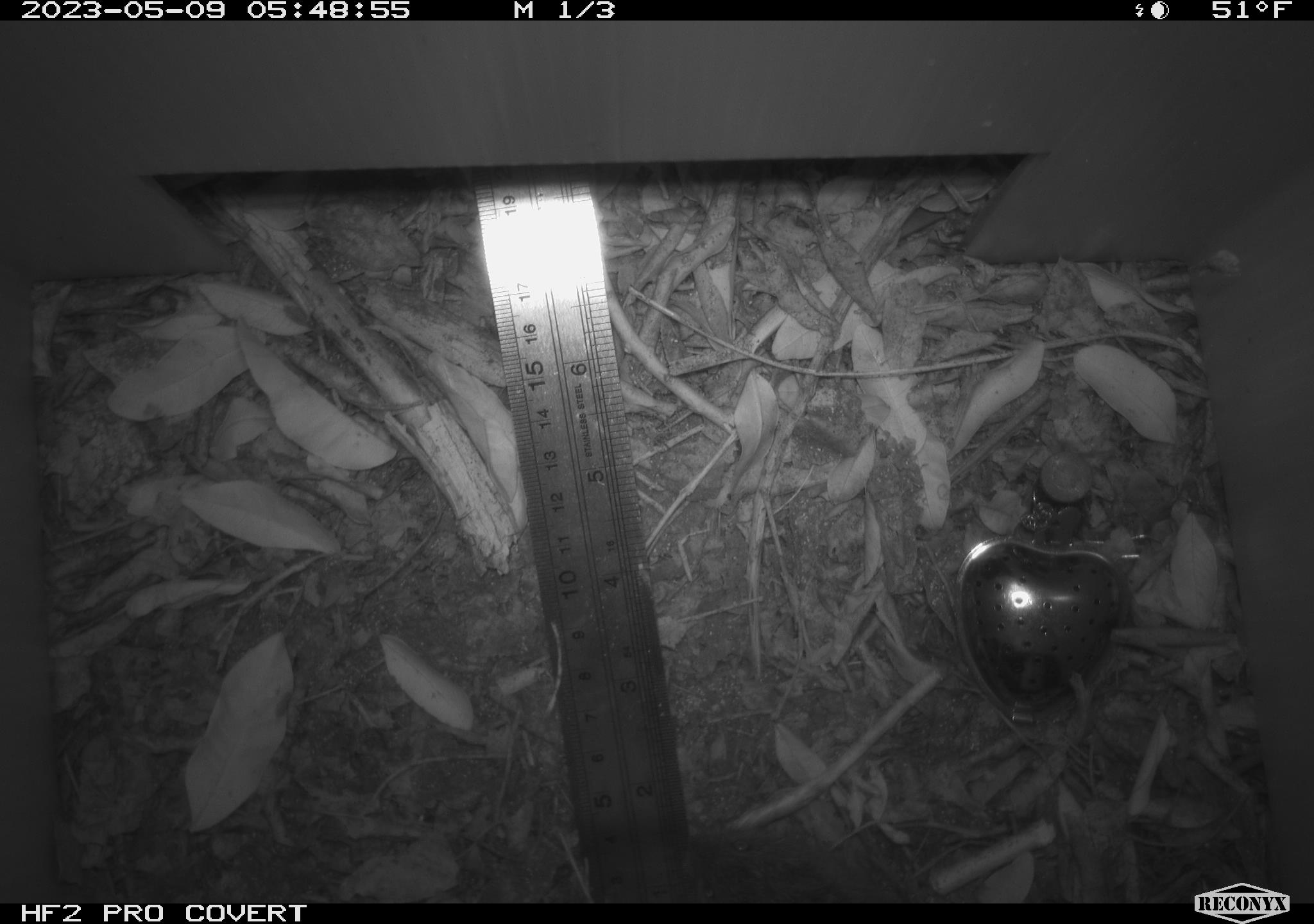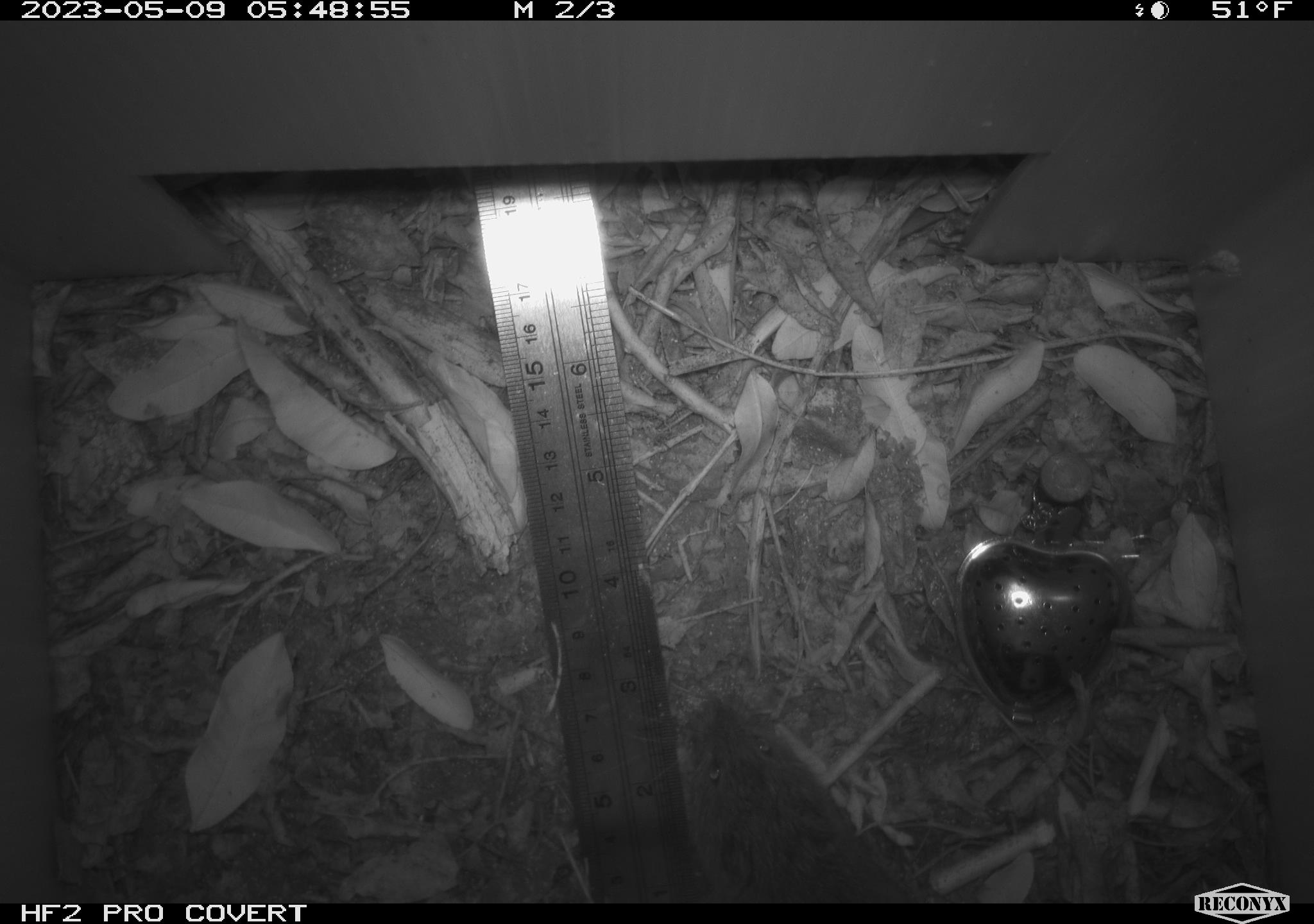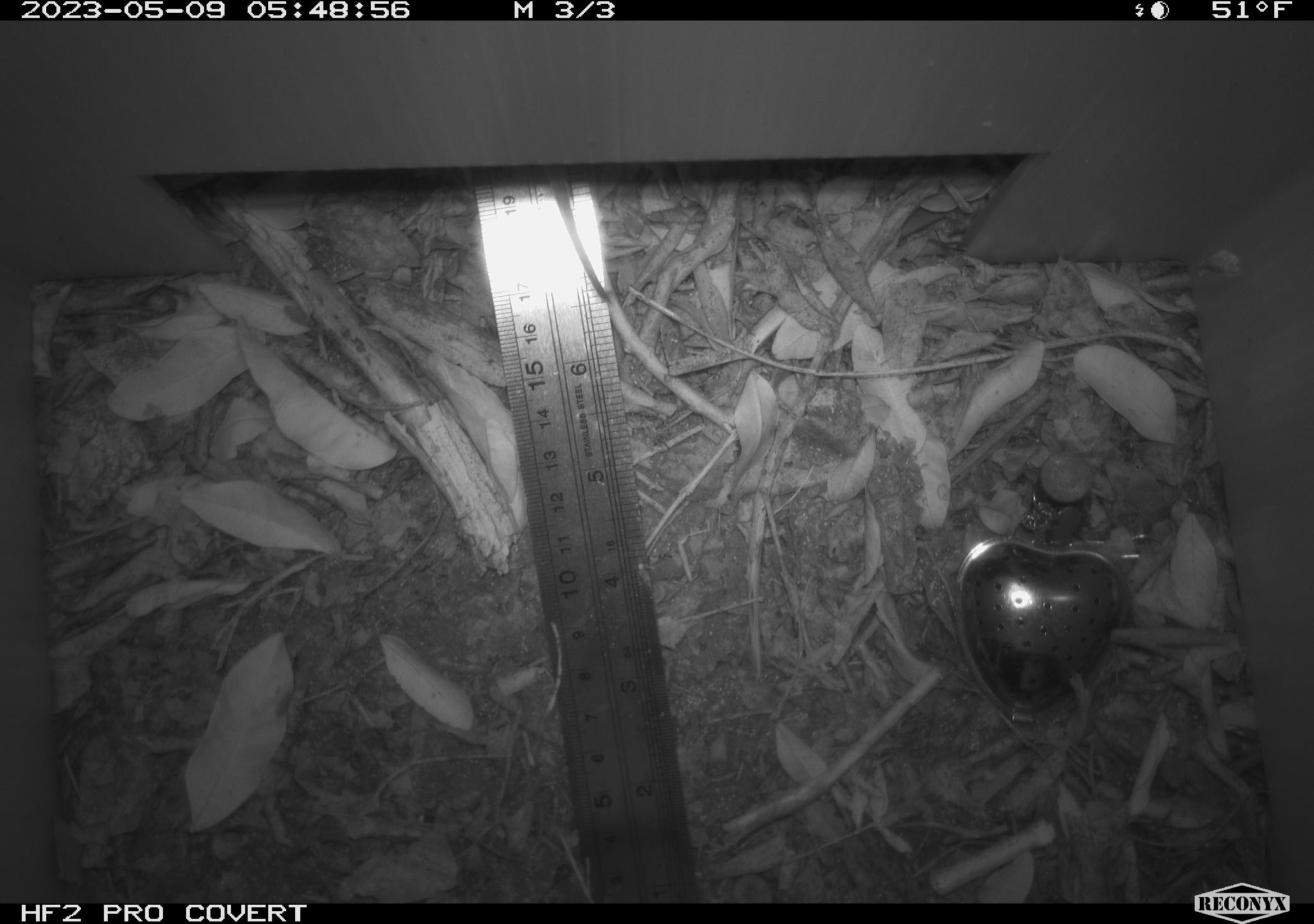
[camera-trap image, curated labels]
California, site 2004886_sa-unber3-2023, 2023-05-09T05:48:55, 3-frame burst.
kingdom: Animalia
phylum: Chordata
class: Mammalia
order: Rodentia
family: Cricetidae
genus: Microtus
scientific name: Microtus californicus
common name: california vole